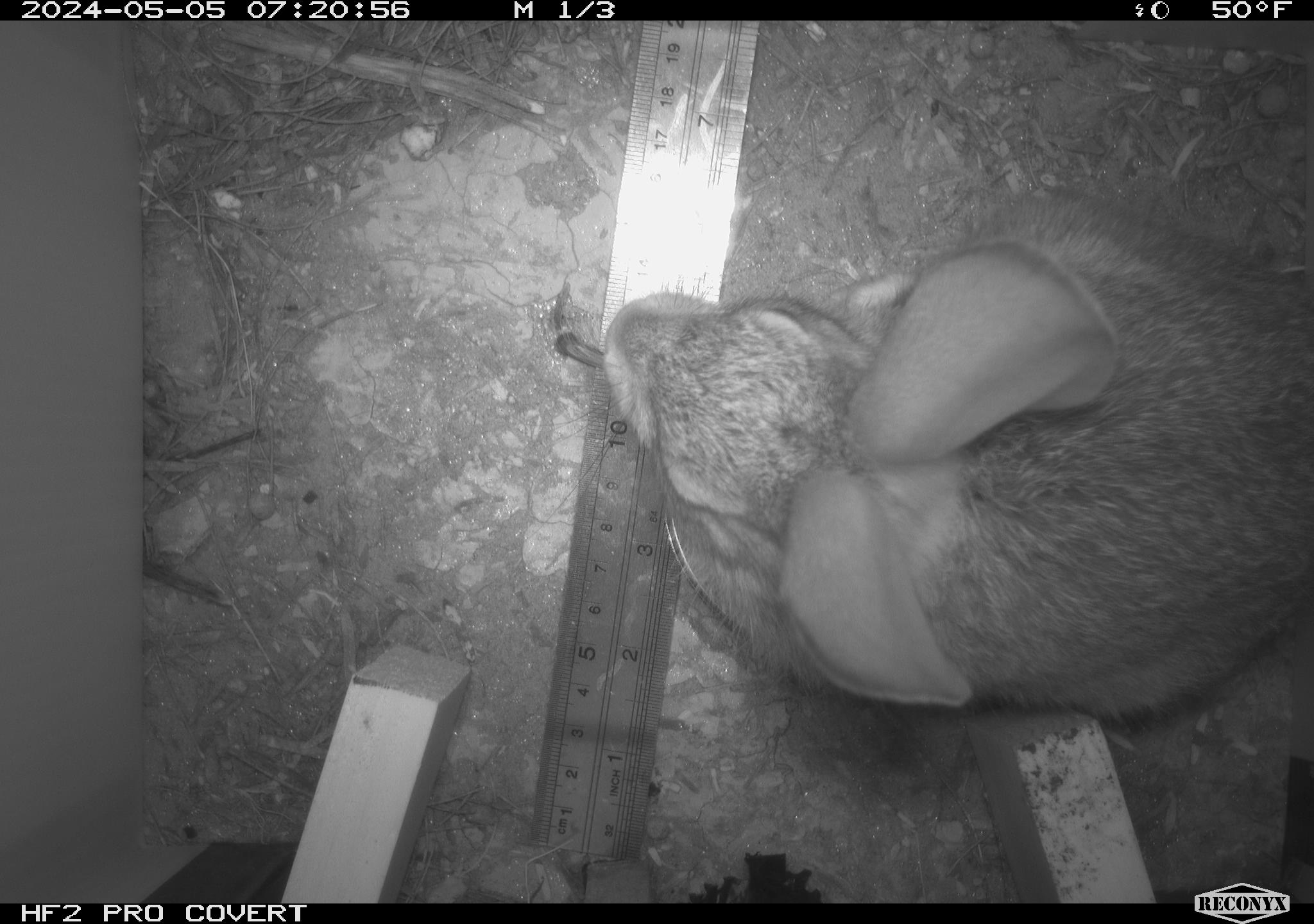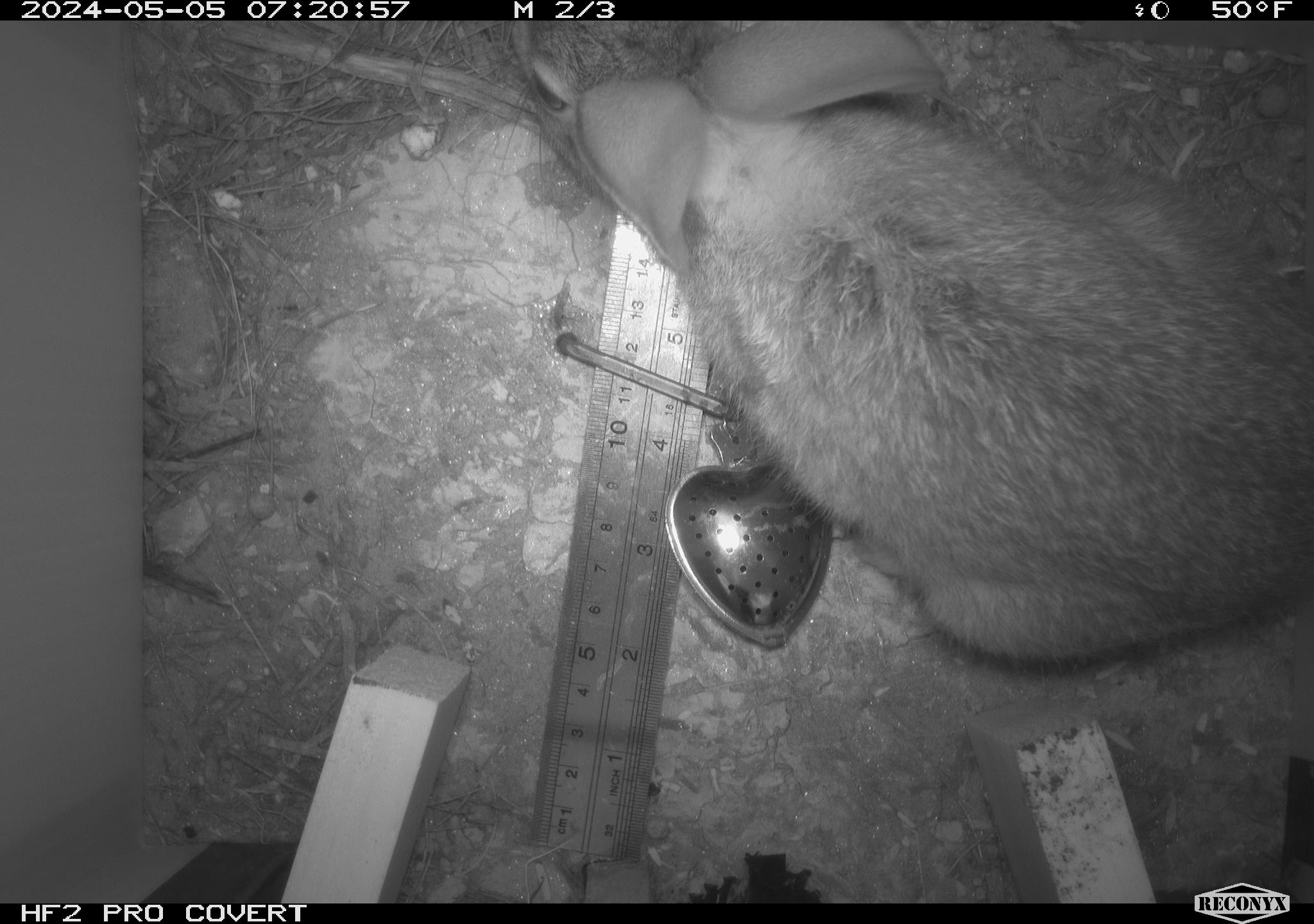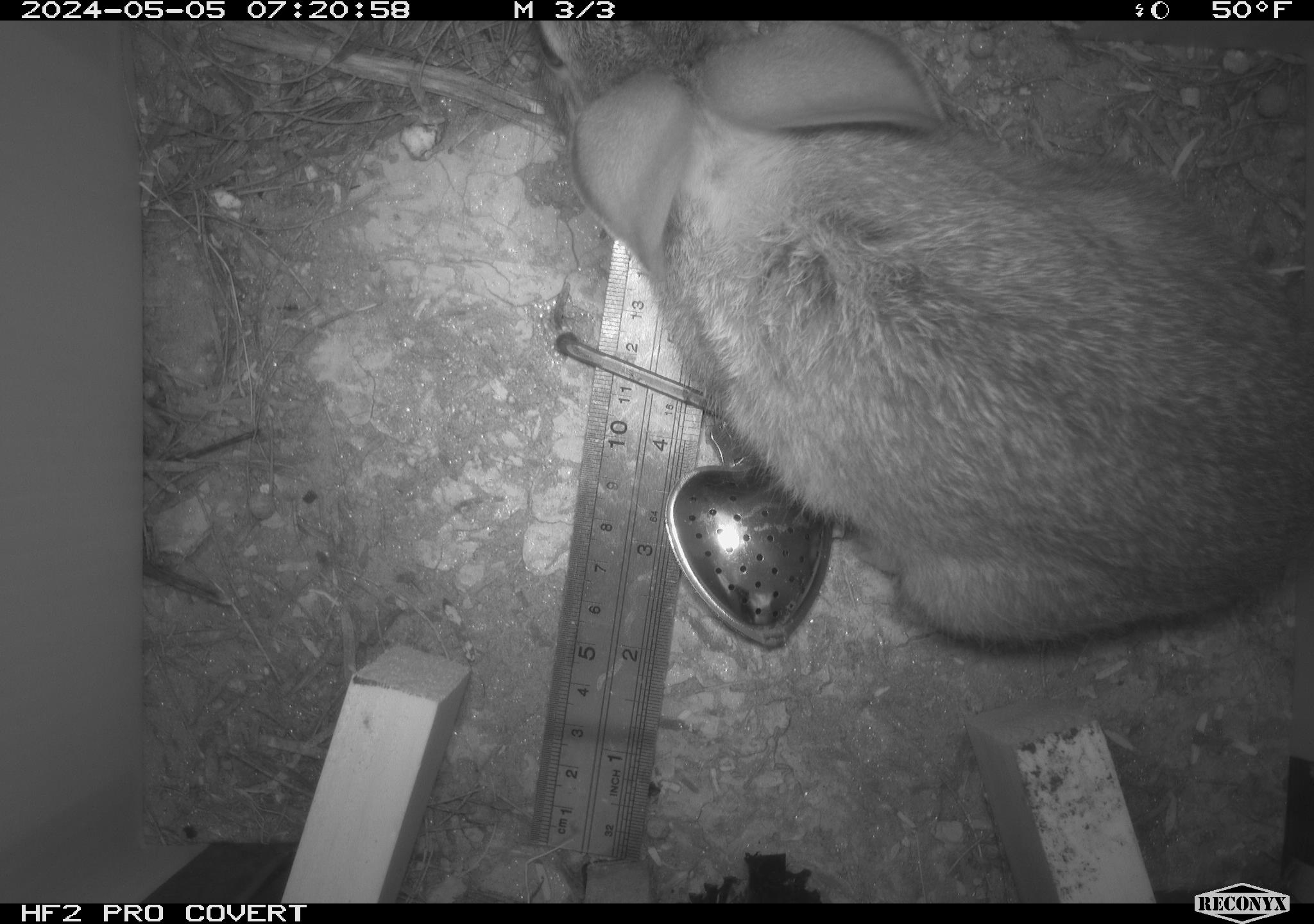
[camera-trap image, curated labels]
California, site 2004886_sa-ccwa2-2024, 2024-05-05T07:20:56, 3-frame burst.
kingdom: Animalia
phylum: Chordata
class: Mammalia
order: Lagomorpha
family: Leporidae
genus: Sylvilagus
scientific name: Sylvilagus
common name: cottontail rabbits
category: sylvilagus species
Sylvilagus species (cottontail rabbits) (Sylvilagus).